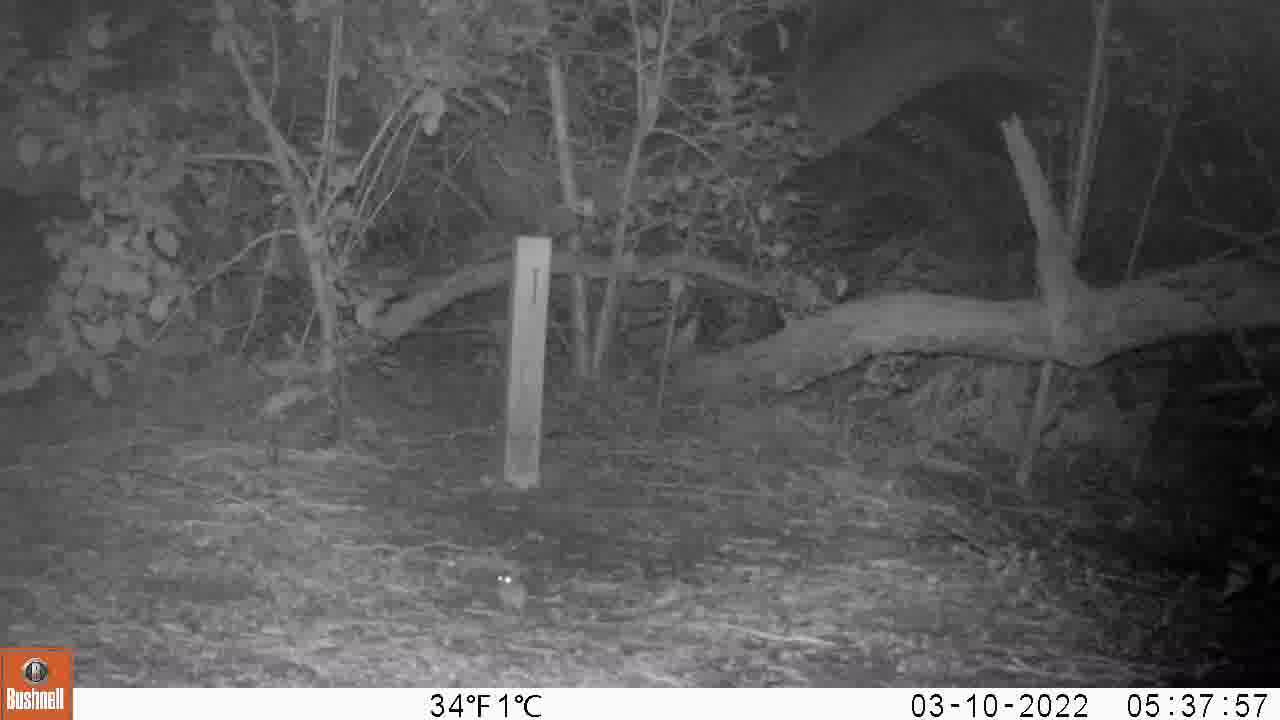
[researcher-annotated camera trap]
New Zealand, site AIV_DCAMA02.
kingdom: Animalia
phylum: Chordata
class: Mammalia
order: Rodentia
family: Muridae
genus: Mus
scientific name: Mus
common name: mouse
Mouse (Mus).